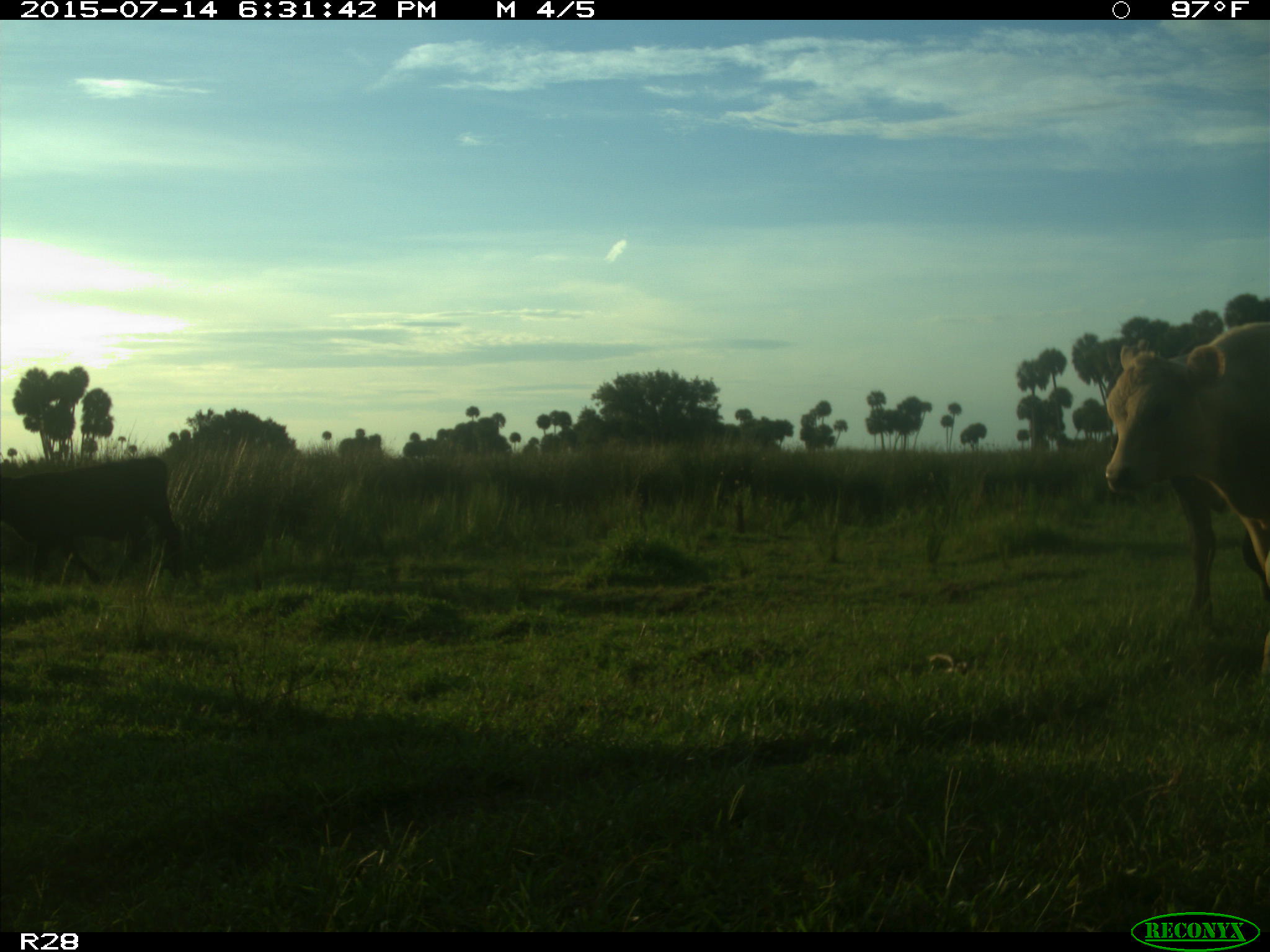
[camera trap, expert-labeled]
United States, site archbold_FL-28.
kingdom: Animalia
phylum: Chordata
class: Mammalia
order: Artiodactyla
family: Bovidae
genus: Bos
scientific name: Bos taurus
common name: domestic cow